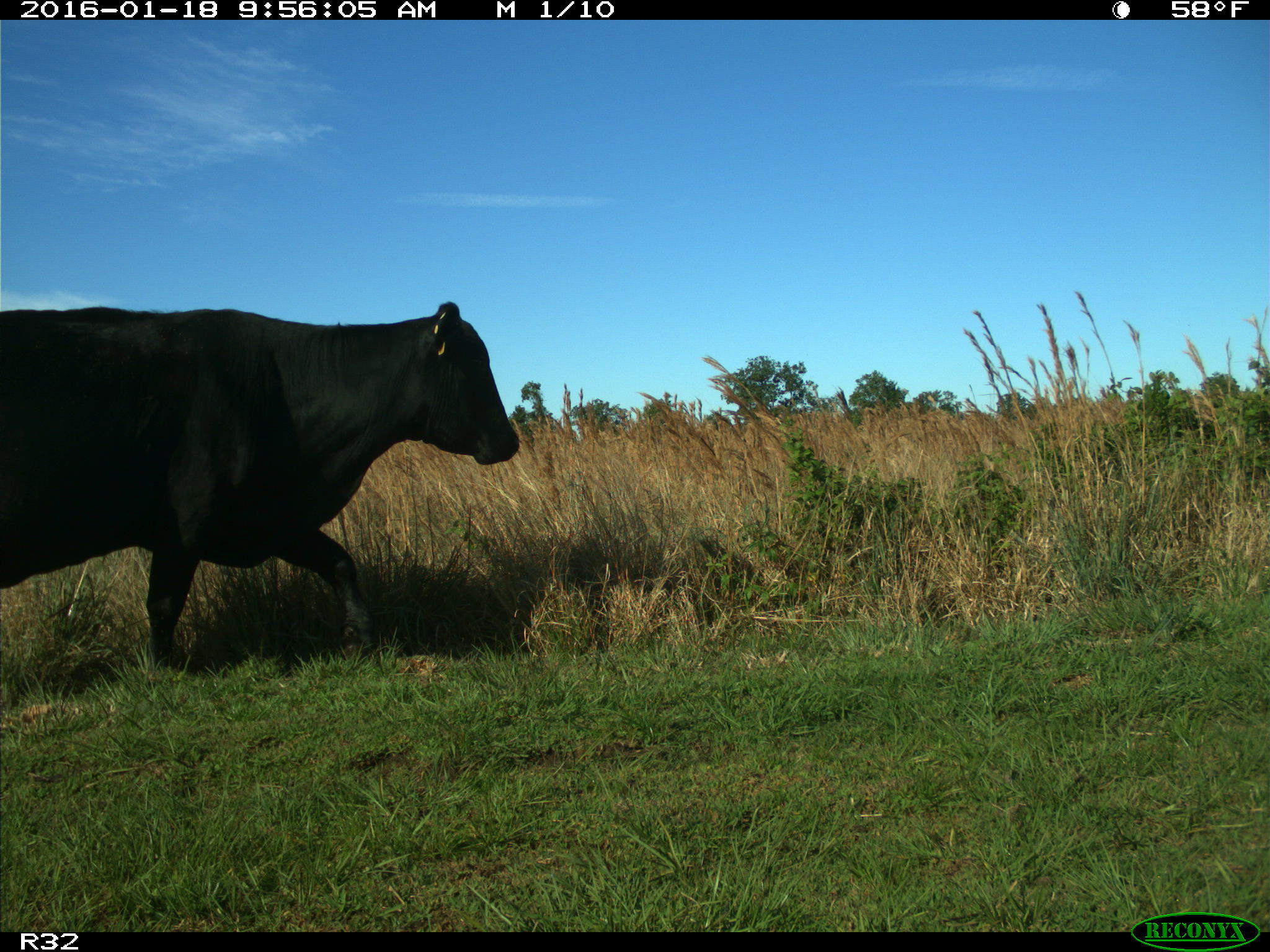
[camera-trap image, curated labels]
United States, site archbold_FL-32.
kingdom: Animalia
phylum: Chordata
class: Mammalia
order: Artiodactyla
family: Bovidae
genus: Bos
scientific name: Bos taurus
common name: domestic cow